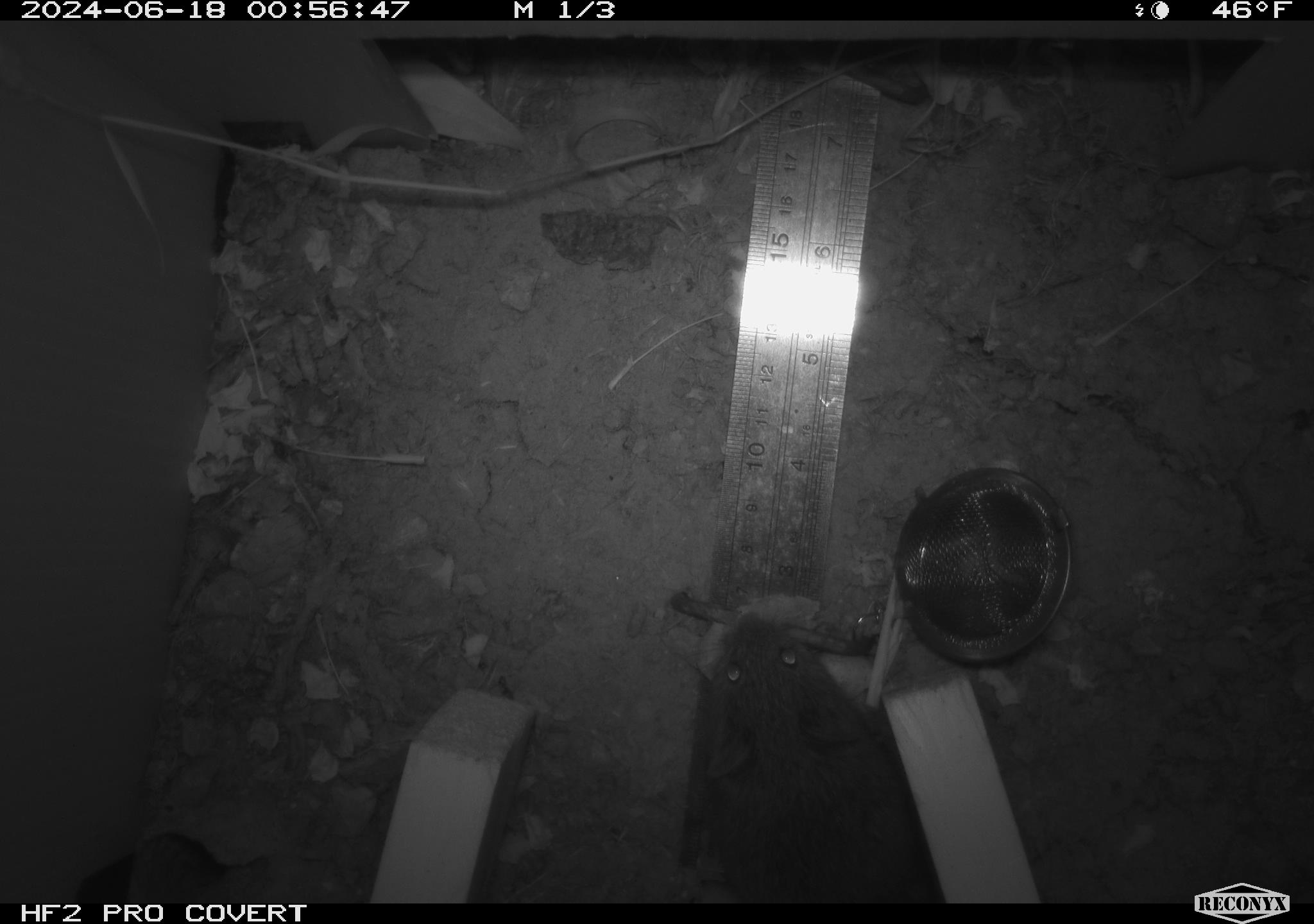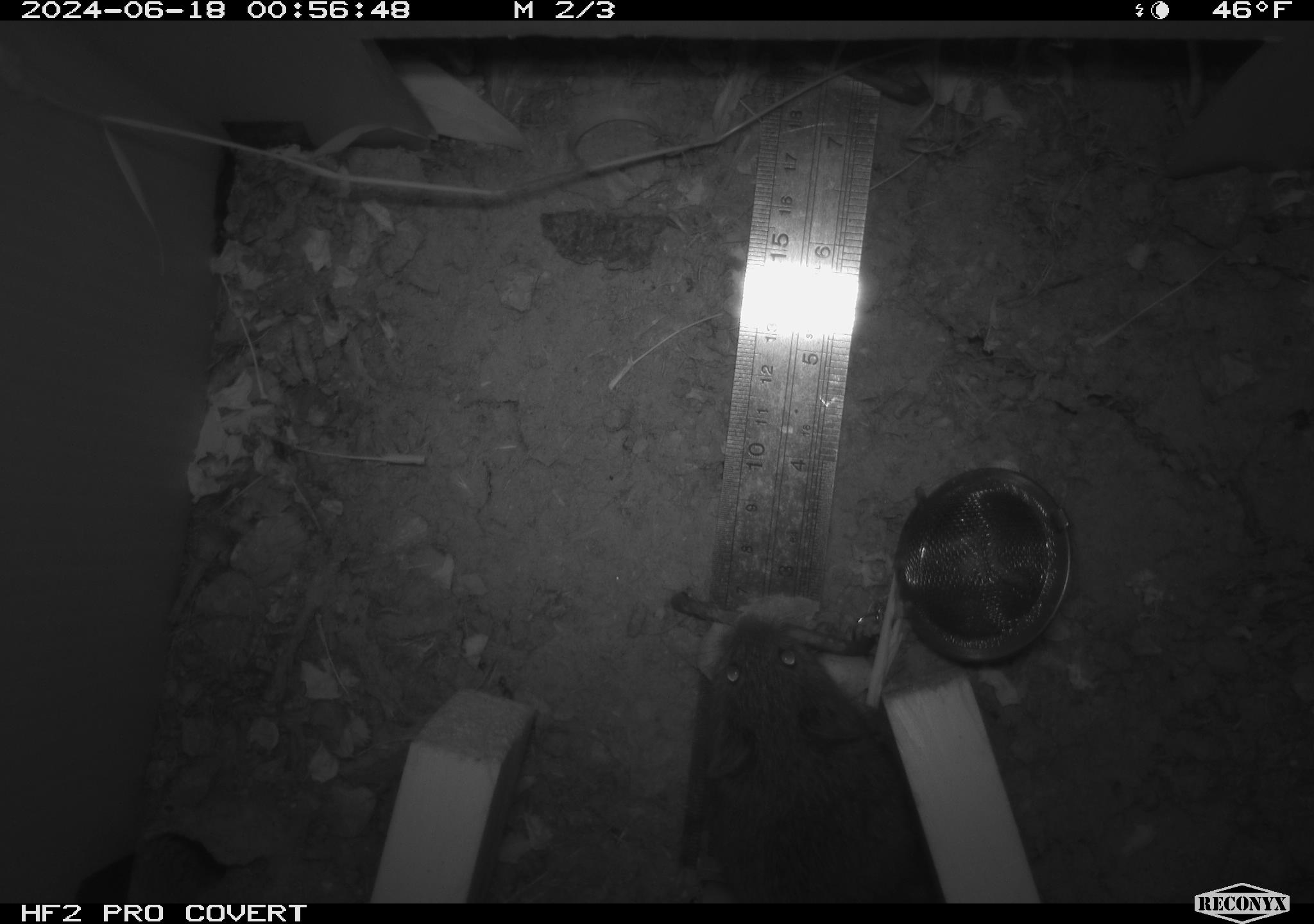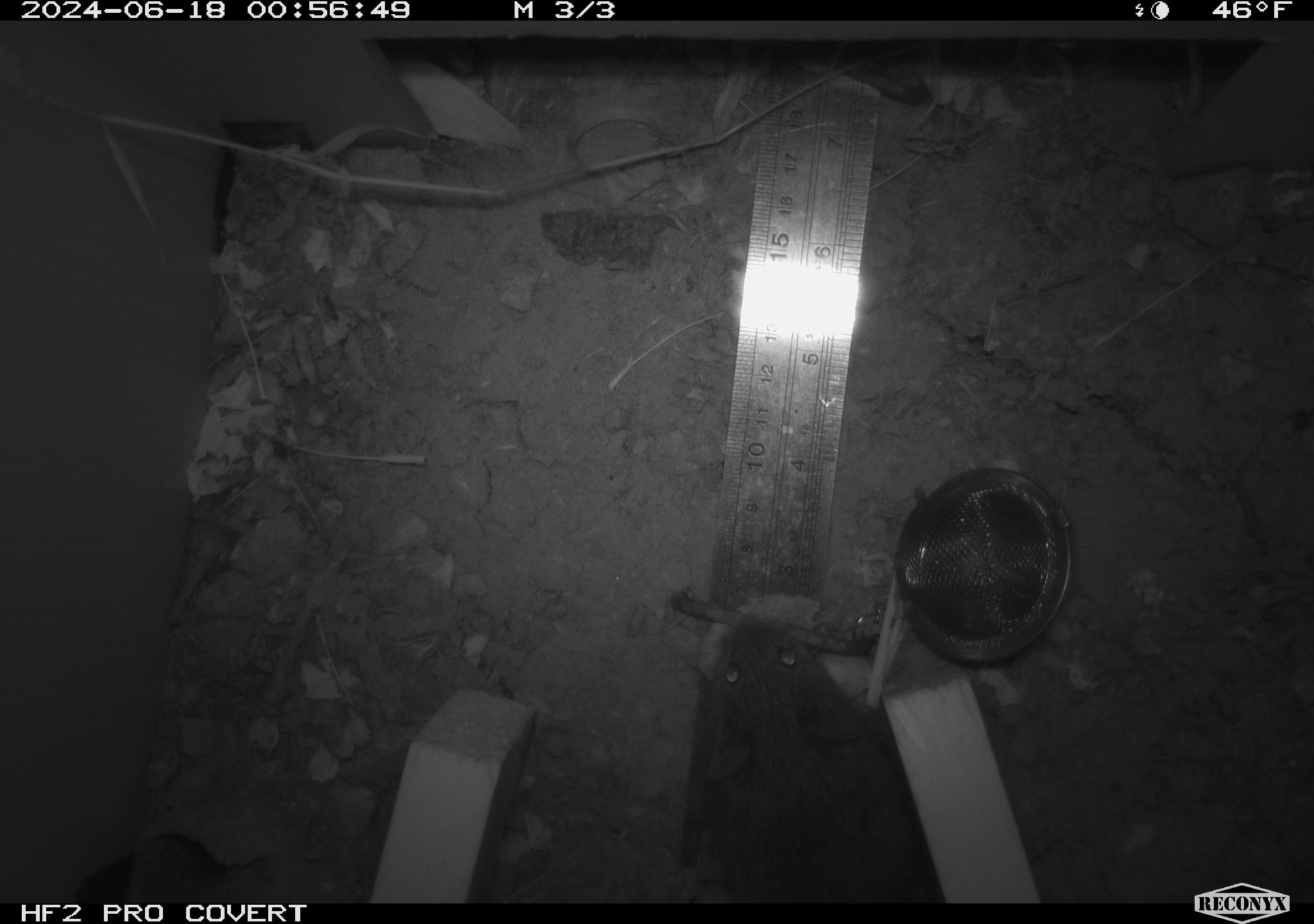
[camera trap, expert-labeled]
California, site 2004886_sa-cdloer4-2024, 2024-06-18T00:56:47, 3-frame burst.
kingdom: Animalia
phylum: Chordata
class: Mammalia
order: Rodentia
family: Cricetidae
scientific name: Arvicolinae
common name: voles, lemmings, and muskrats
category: arvicolinae subfamily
Arvicolinae subfamily (voles, lemmings, and muskrats) (Arvicolinae).